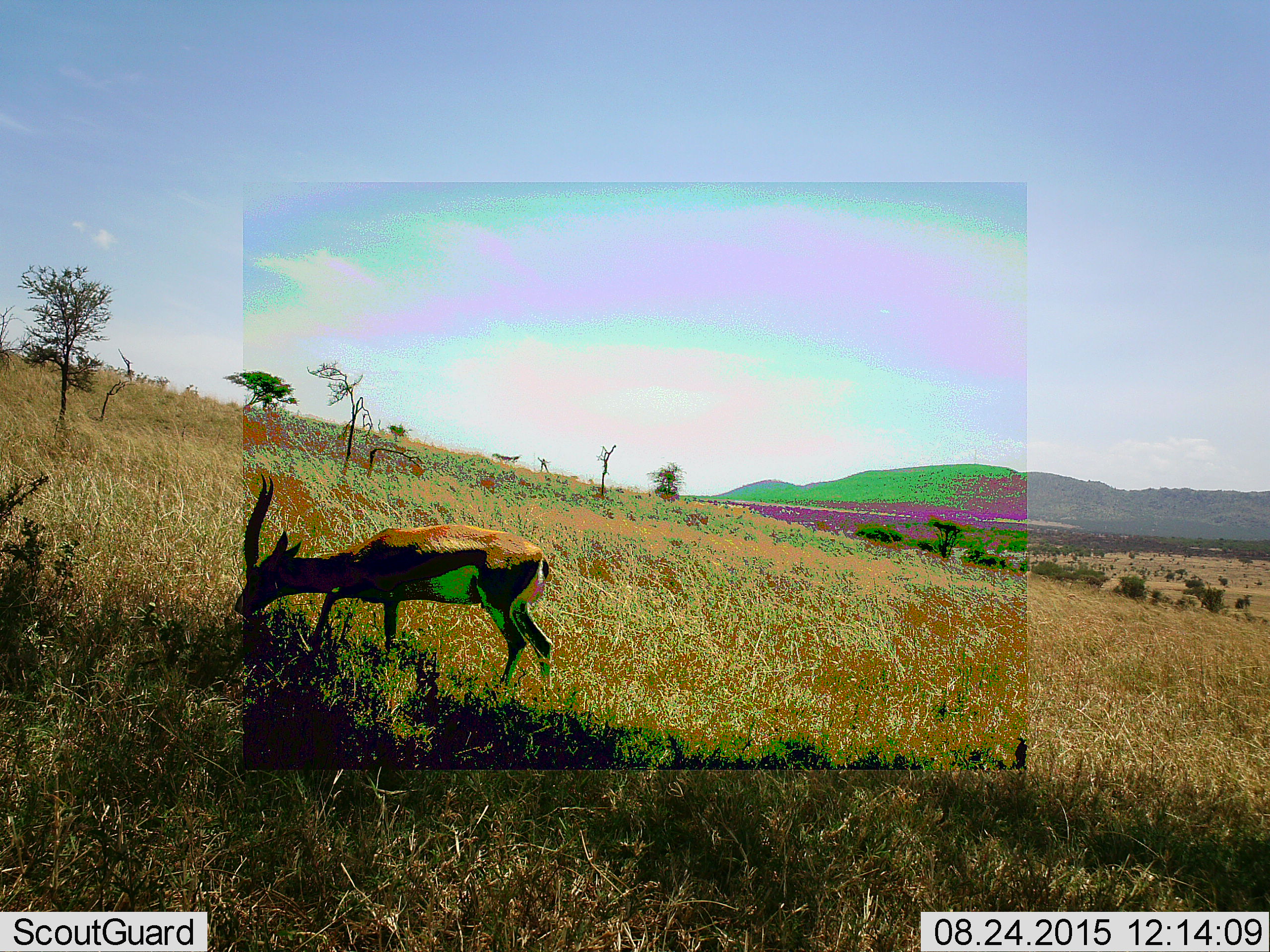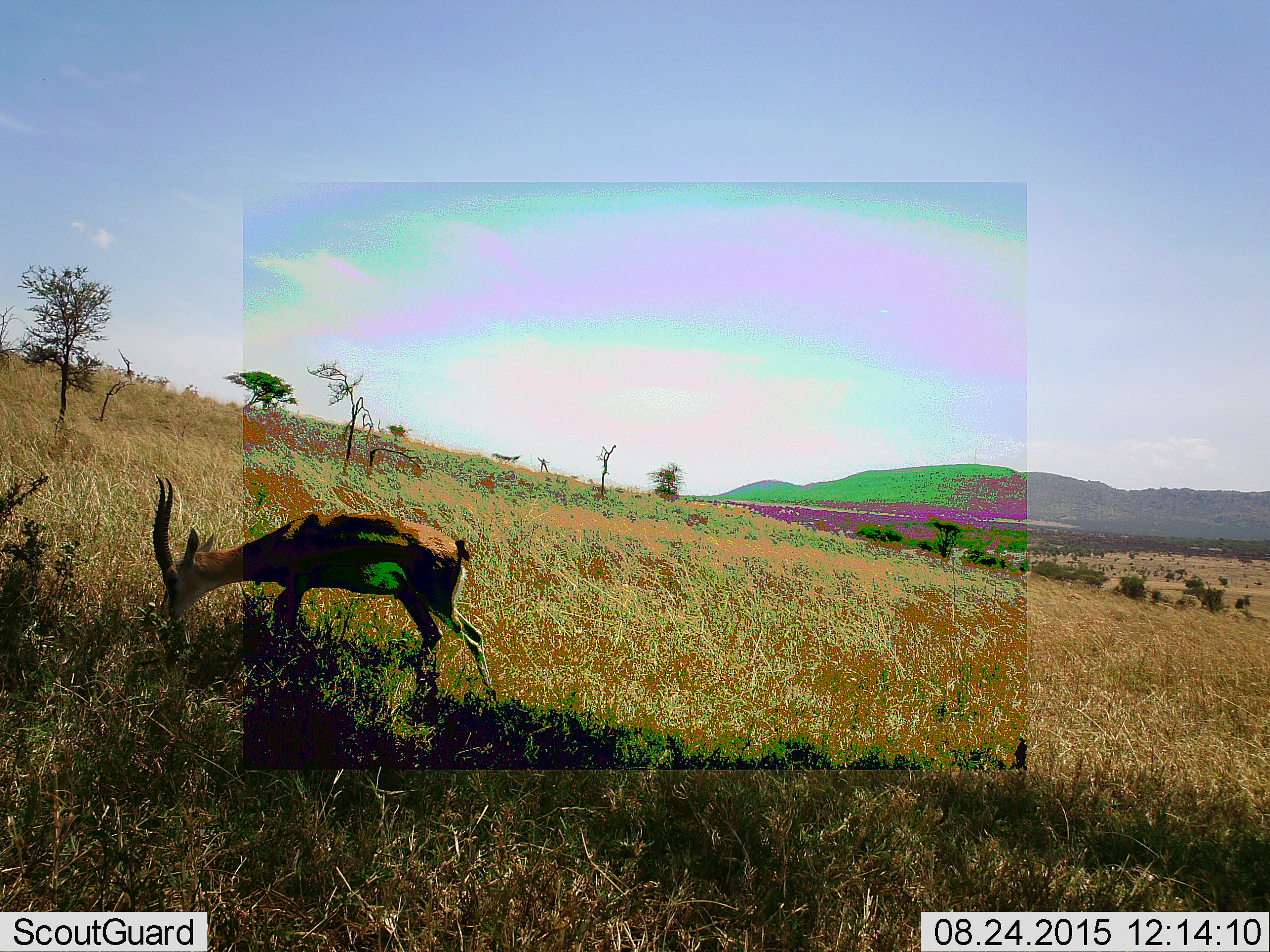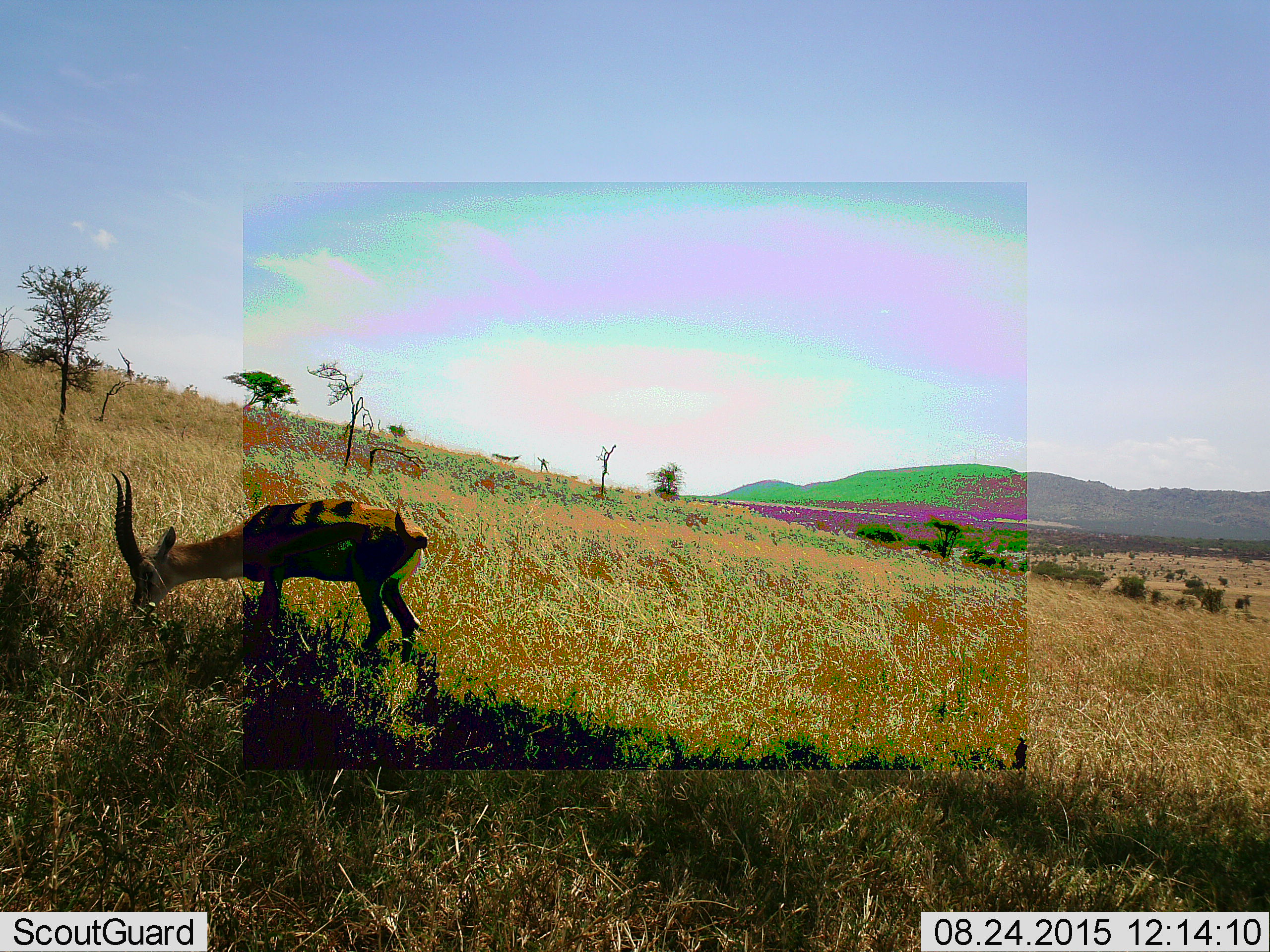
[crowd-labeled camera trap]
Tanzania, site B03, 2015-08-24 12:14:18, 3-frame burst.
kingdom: Animalia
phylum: Chordata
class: Mammalia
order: Artiodactyla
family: Bovidae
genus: Eudorcas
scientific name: Eudorcas thomsonii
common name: thomson's gazelle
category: gazellethomsons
Gazellethomsons (thomson's gazelle) (Eudorcas thomsonii), count 1. Behavior (volunteer vote fractions): standing 20%, resting 0%, moving 50%, interacting 0%. Young present (vote fraction): 0%. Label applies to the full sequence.